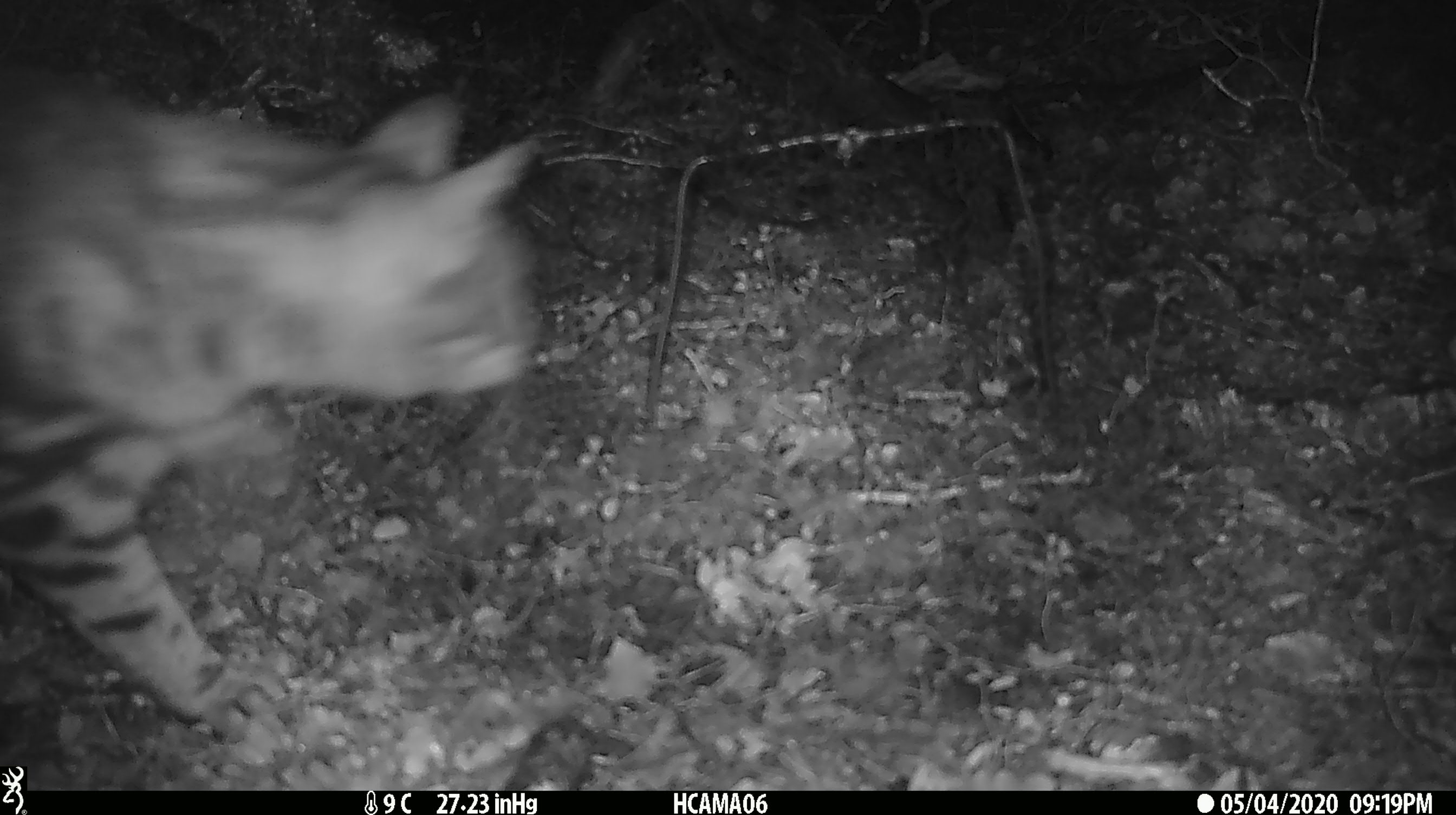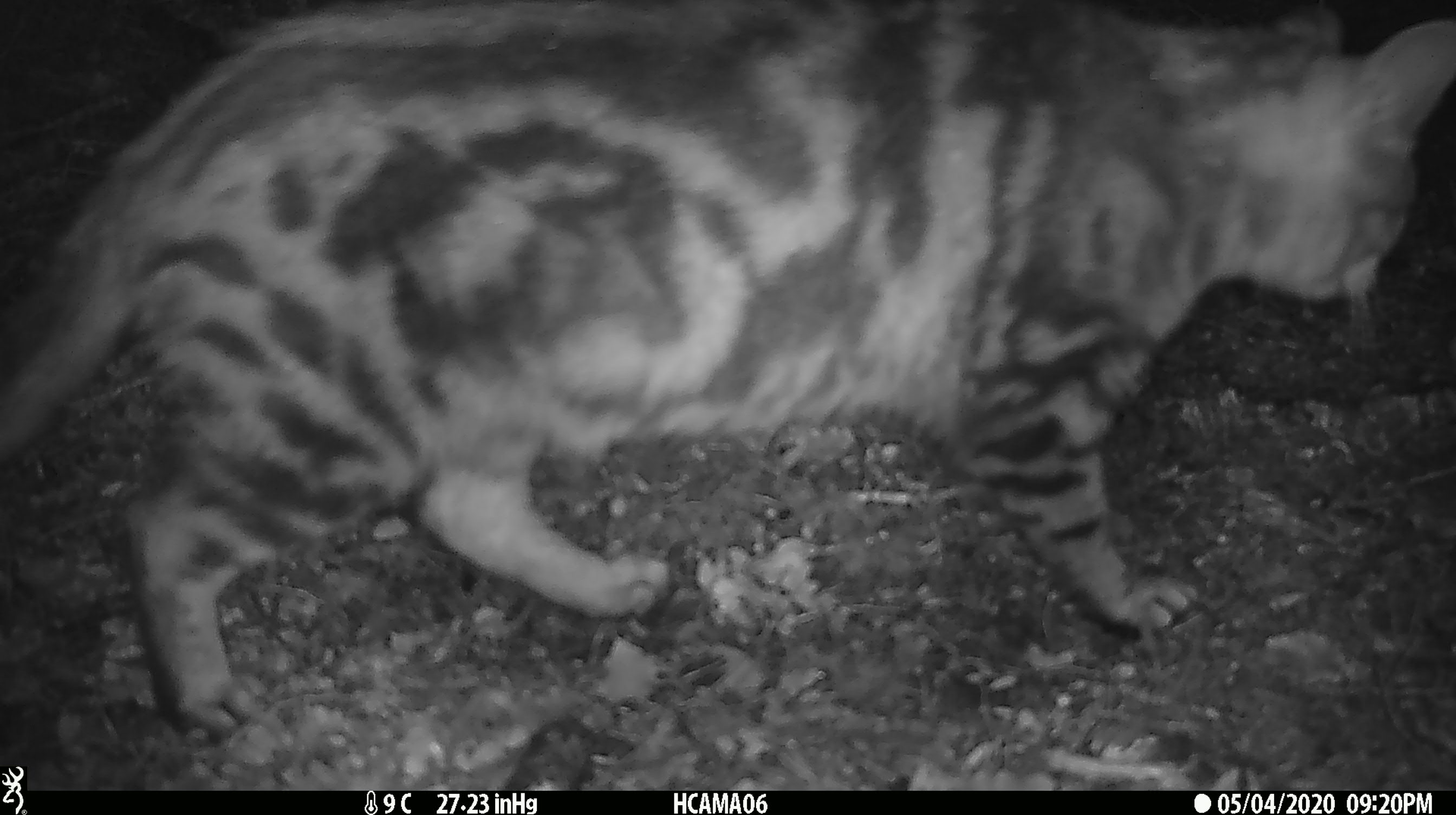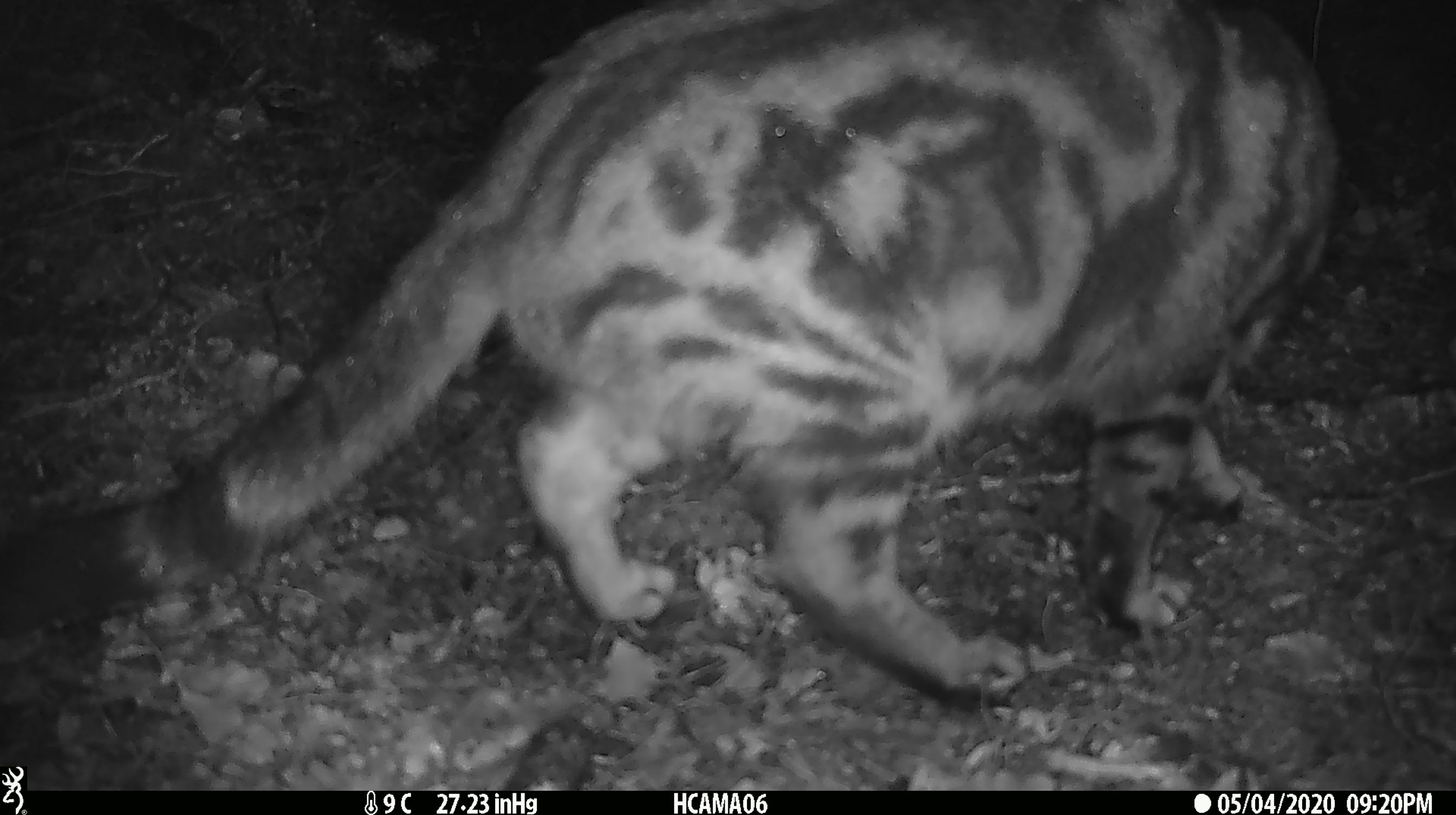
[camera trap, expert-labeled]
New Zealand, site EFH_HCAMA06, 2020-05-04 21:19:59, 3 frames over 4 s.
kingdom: Animalia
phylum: Chordata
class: Mammalia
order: Carnivora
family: Felidae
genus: Felis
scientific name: Felis catus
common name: domestic cat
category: cat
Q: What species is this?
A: Cat (domestic cat) (Felis catus).